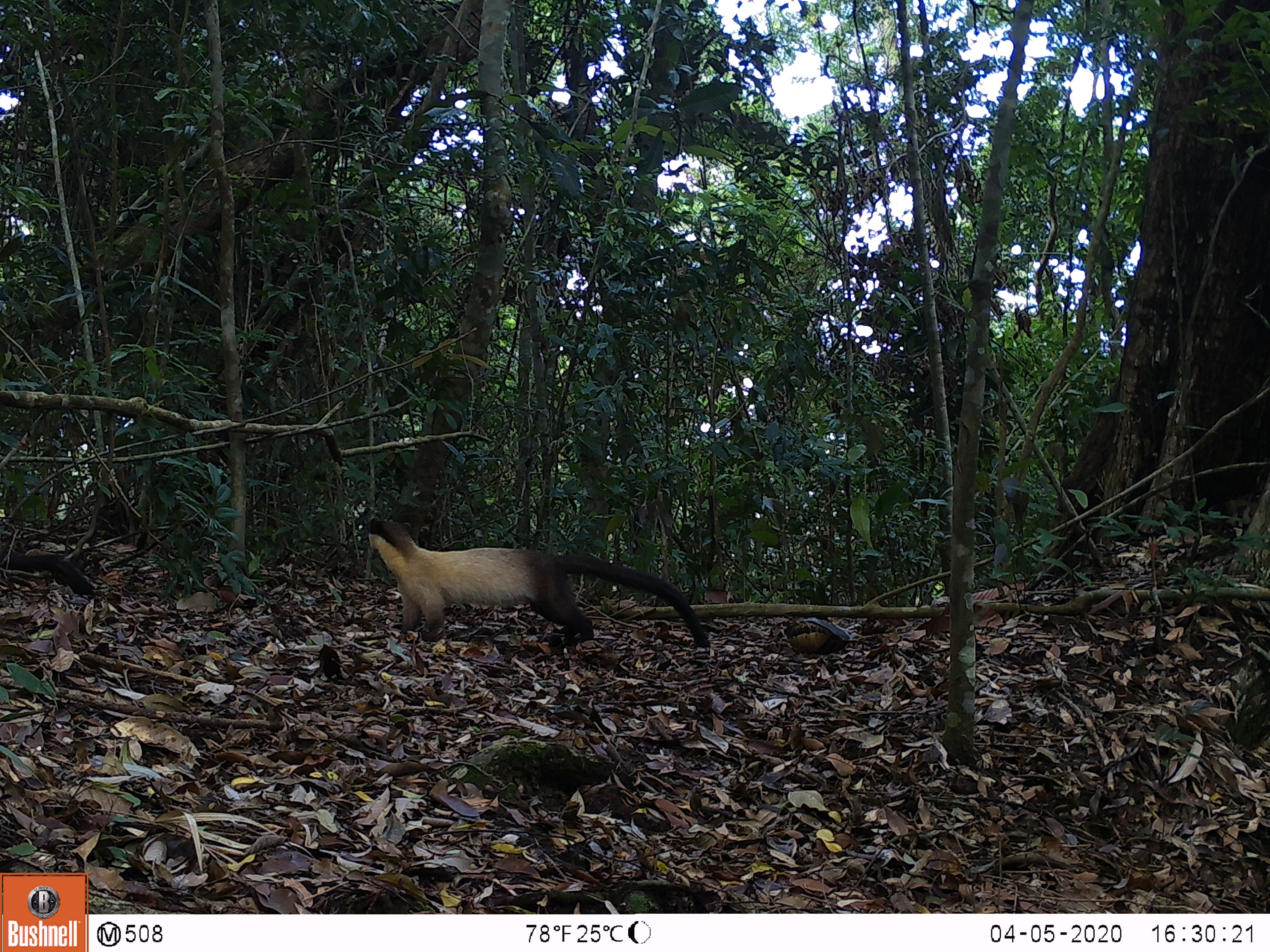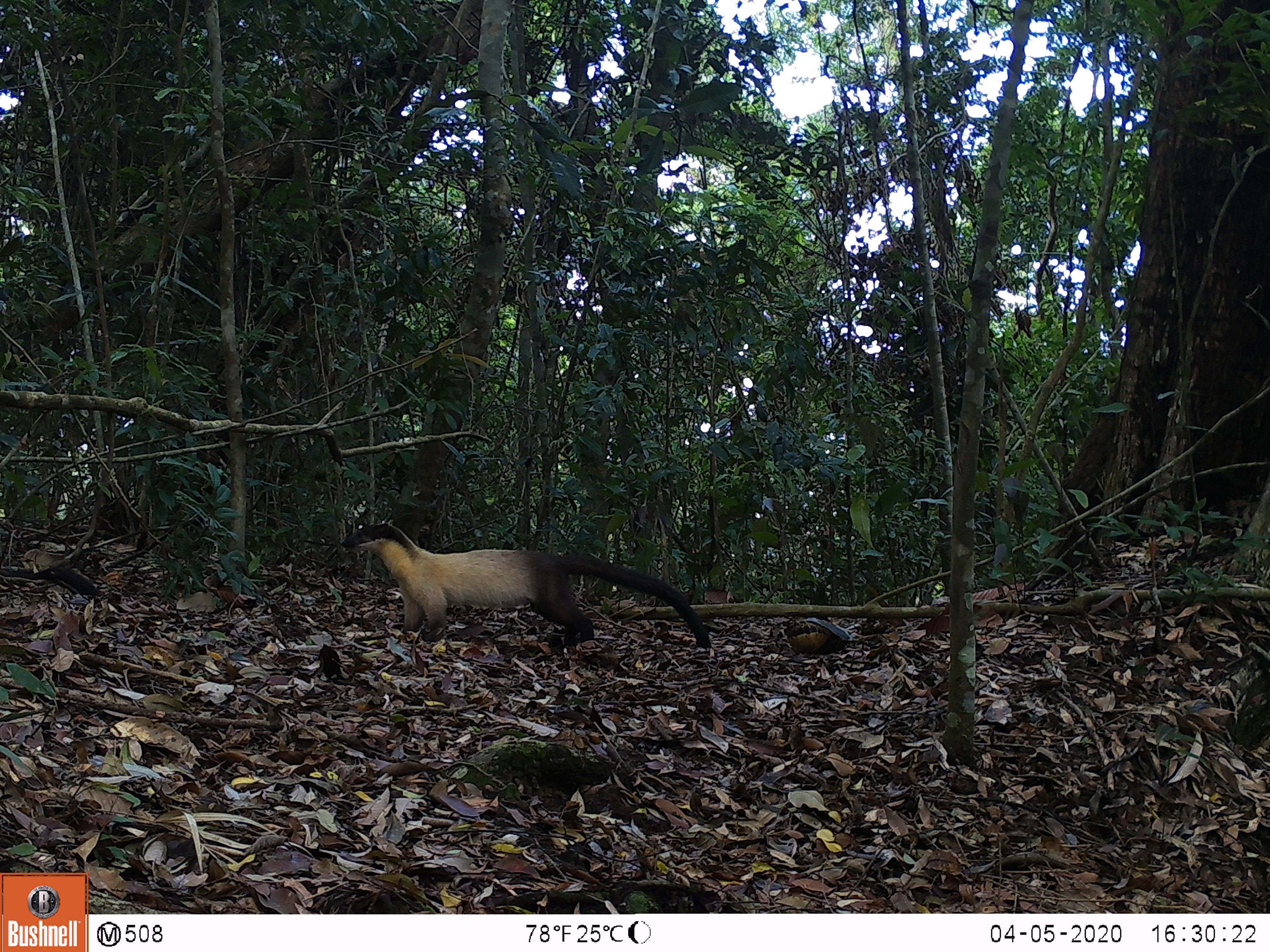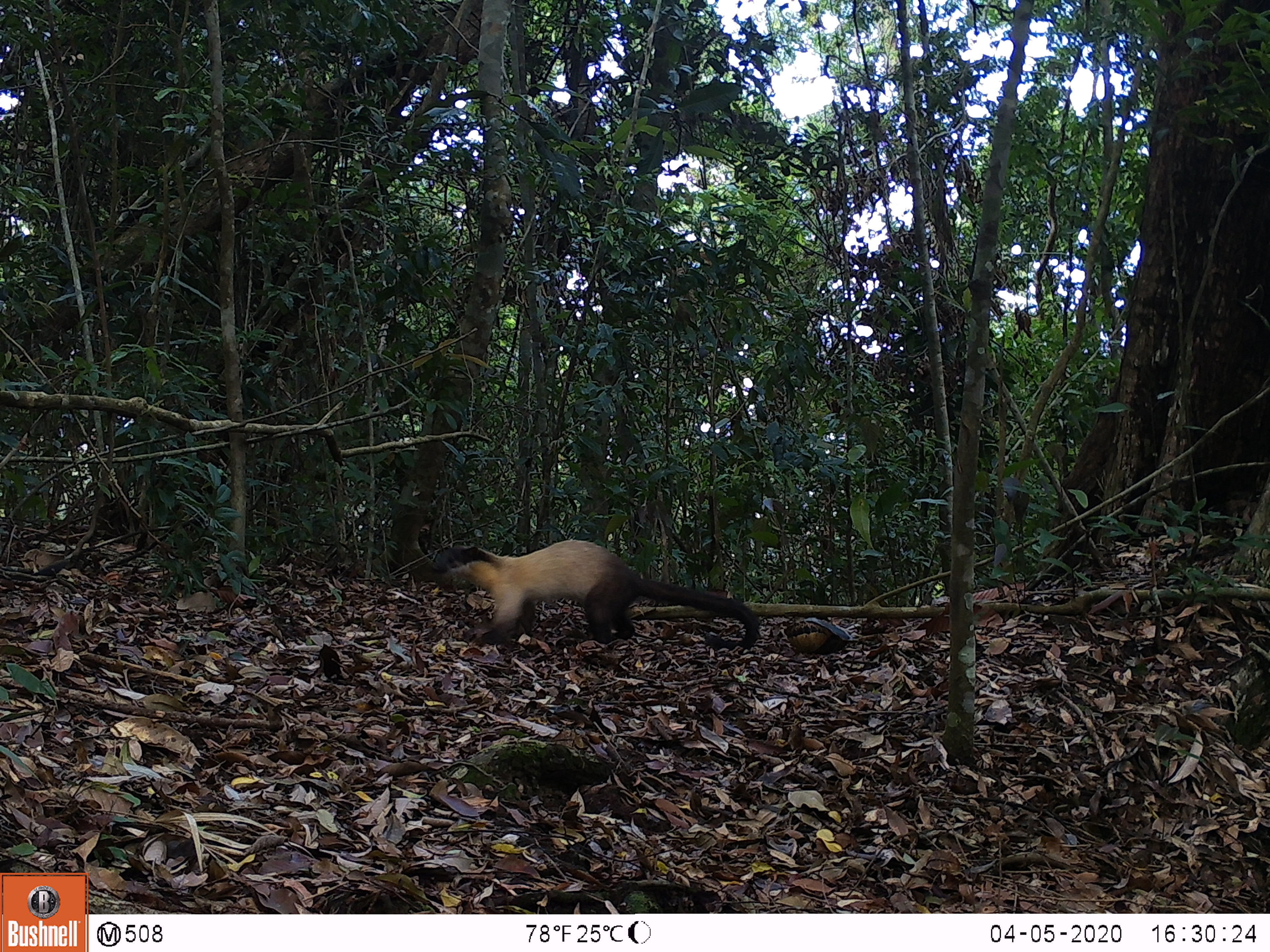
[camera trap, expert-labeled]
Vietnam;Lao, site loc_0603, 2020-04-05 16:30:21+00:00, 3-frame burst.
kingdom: Animalia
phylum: Chordata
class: Mammalia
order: Carnivora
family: Mustelidae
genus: Martes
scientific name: Martes flavigula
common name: yellow-throated marten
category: yellow throated marten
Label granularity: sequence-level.